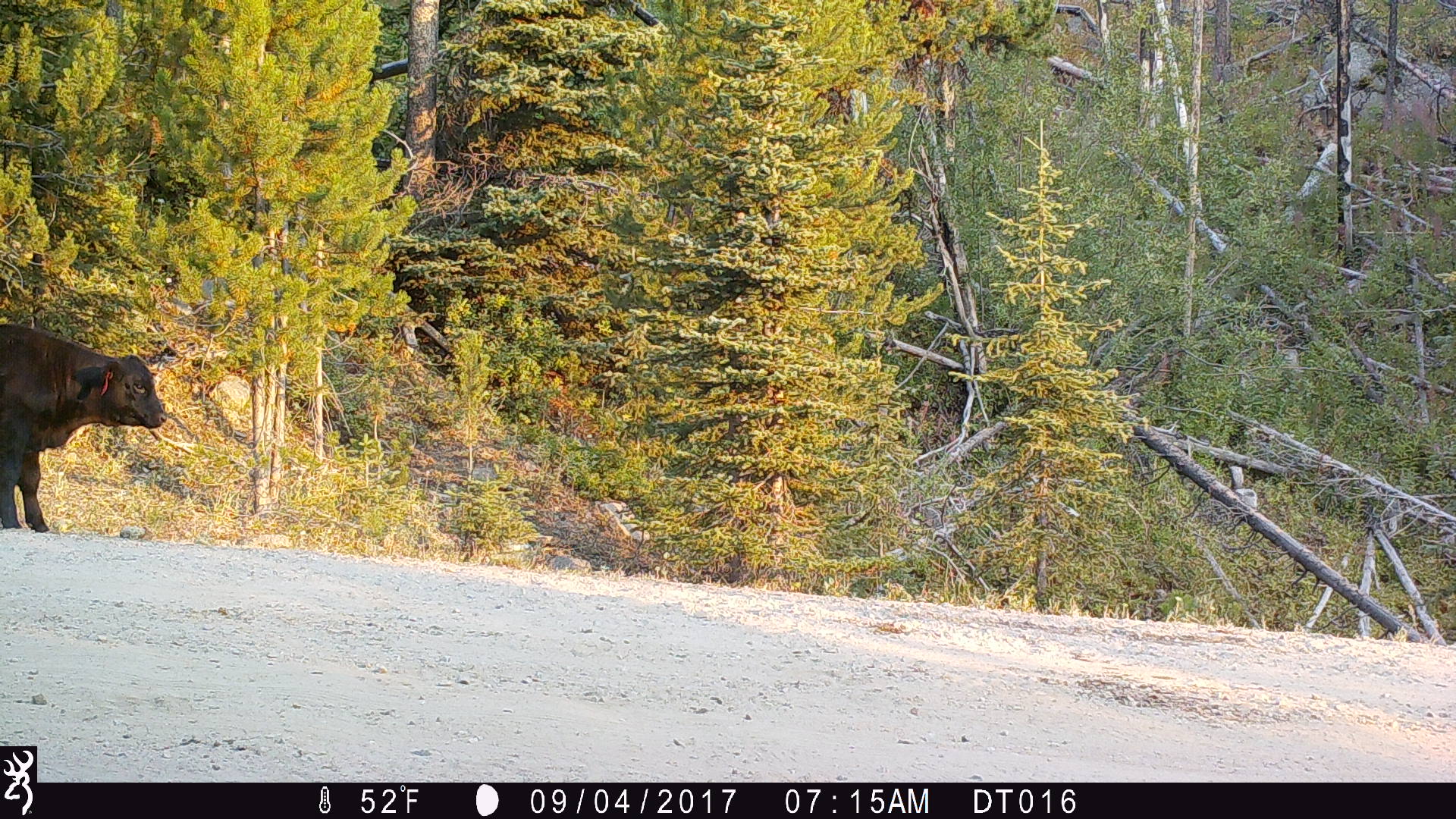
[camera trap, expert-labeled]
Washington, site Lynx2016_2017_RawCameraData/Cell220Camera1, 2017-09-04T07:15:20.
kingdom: Animalia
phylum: Chordata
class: Mammalia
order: Artiodactyla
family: Bovidae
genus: Bos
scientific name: Bos taurus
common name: domestic cattle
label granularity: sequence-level